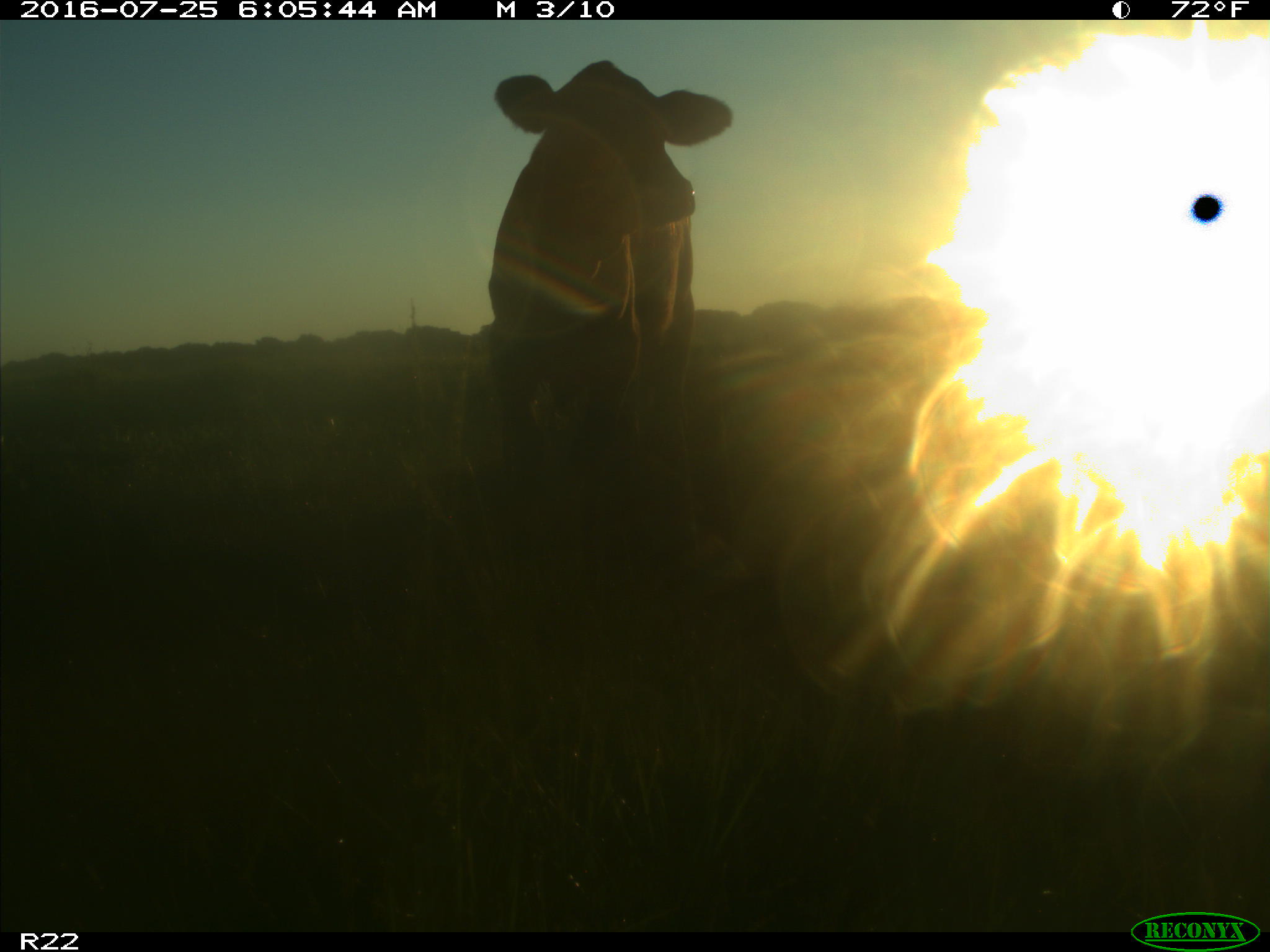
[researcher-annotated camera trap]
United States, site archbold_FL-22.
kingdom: Animalia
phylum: Chordata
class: Mammalia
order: Artiodactyla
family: Bovidae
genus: Bos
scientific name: Bos taurus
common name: domestic cow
Bos taurus (domestic cow).